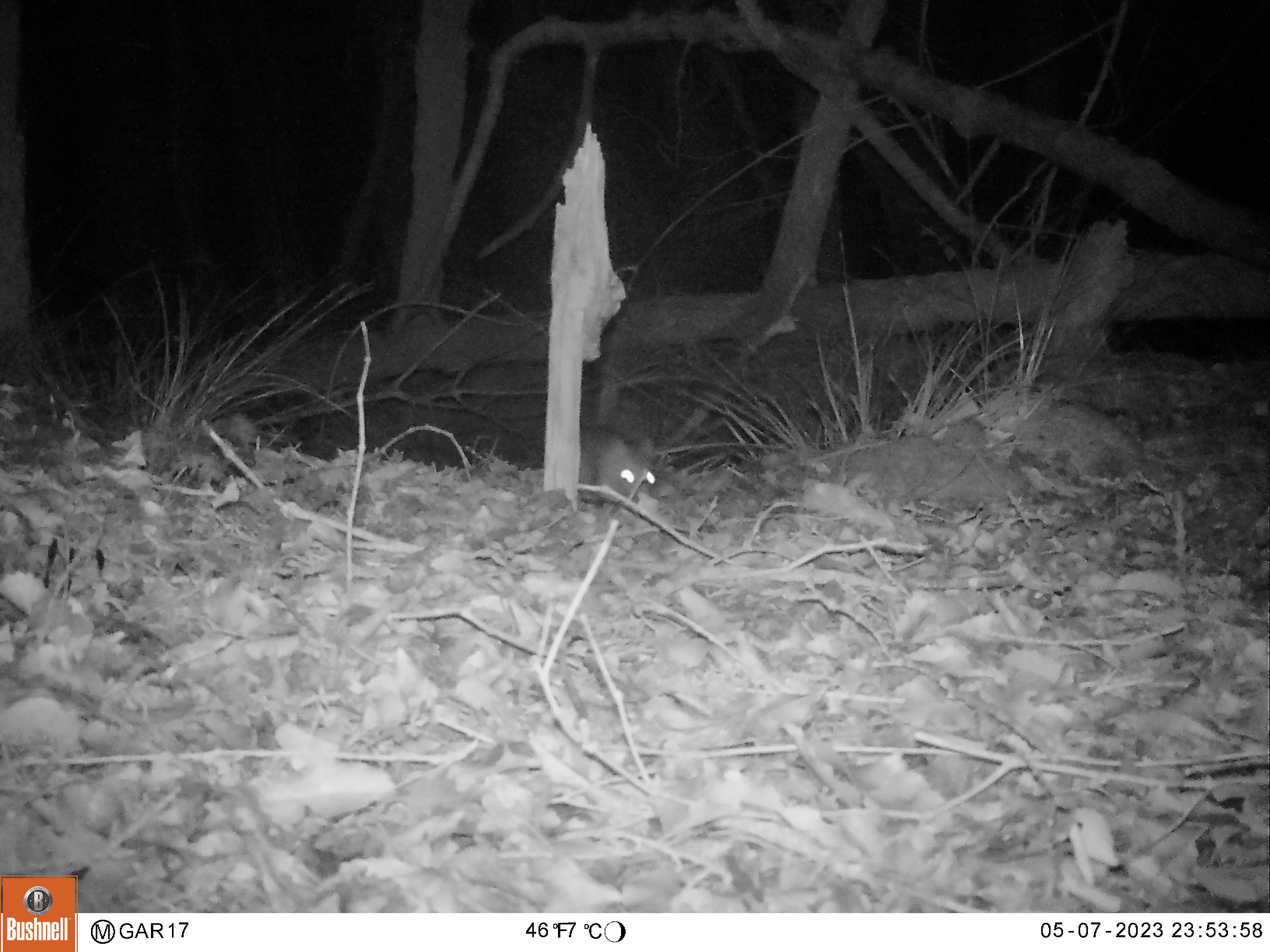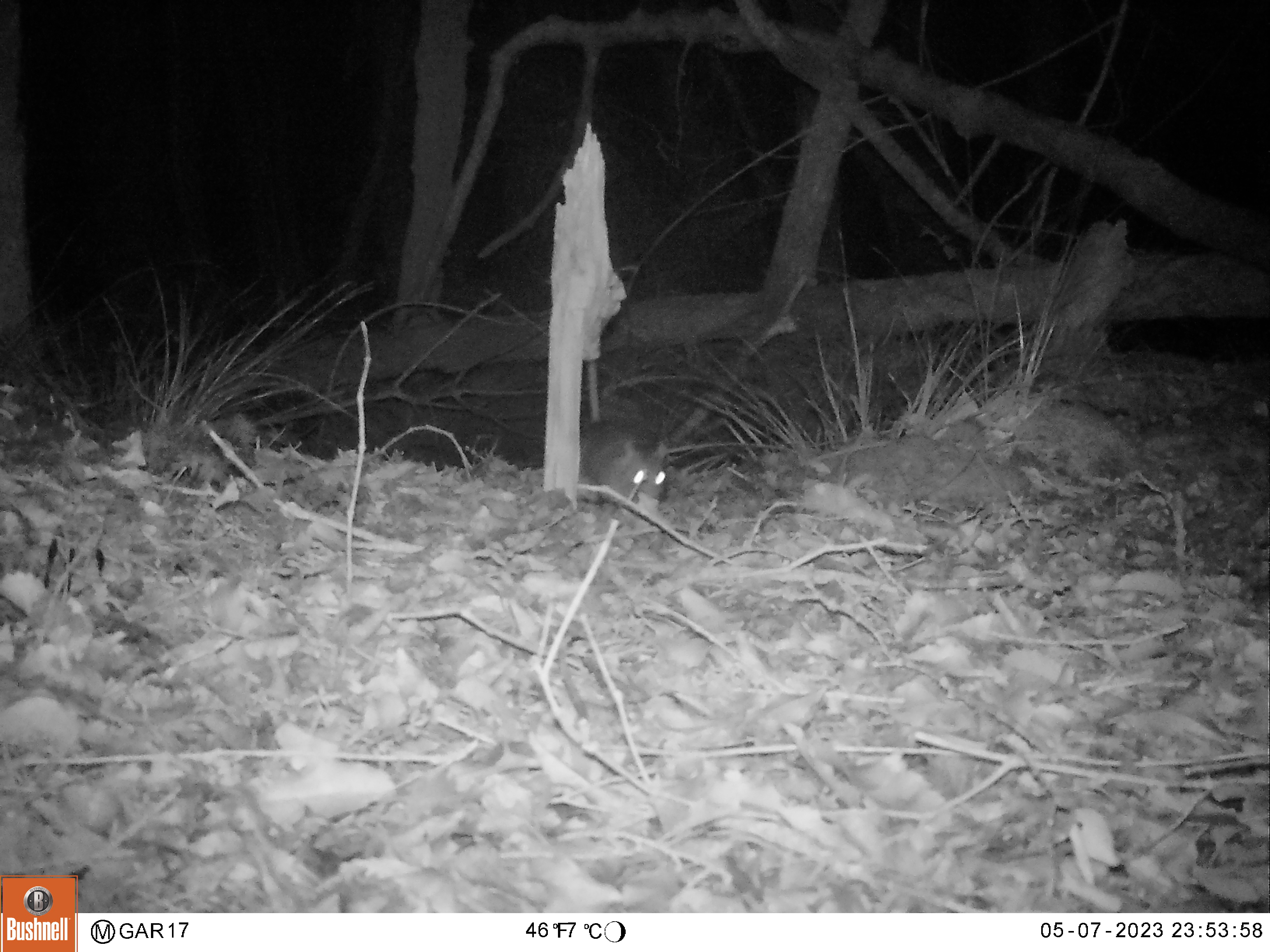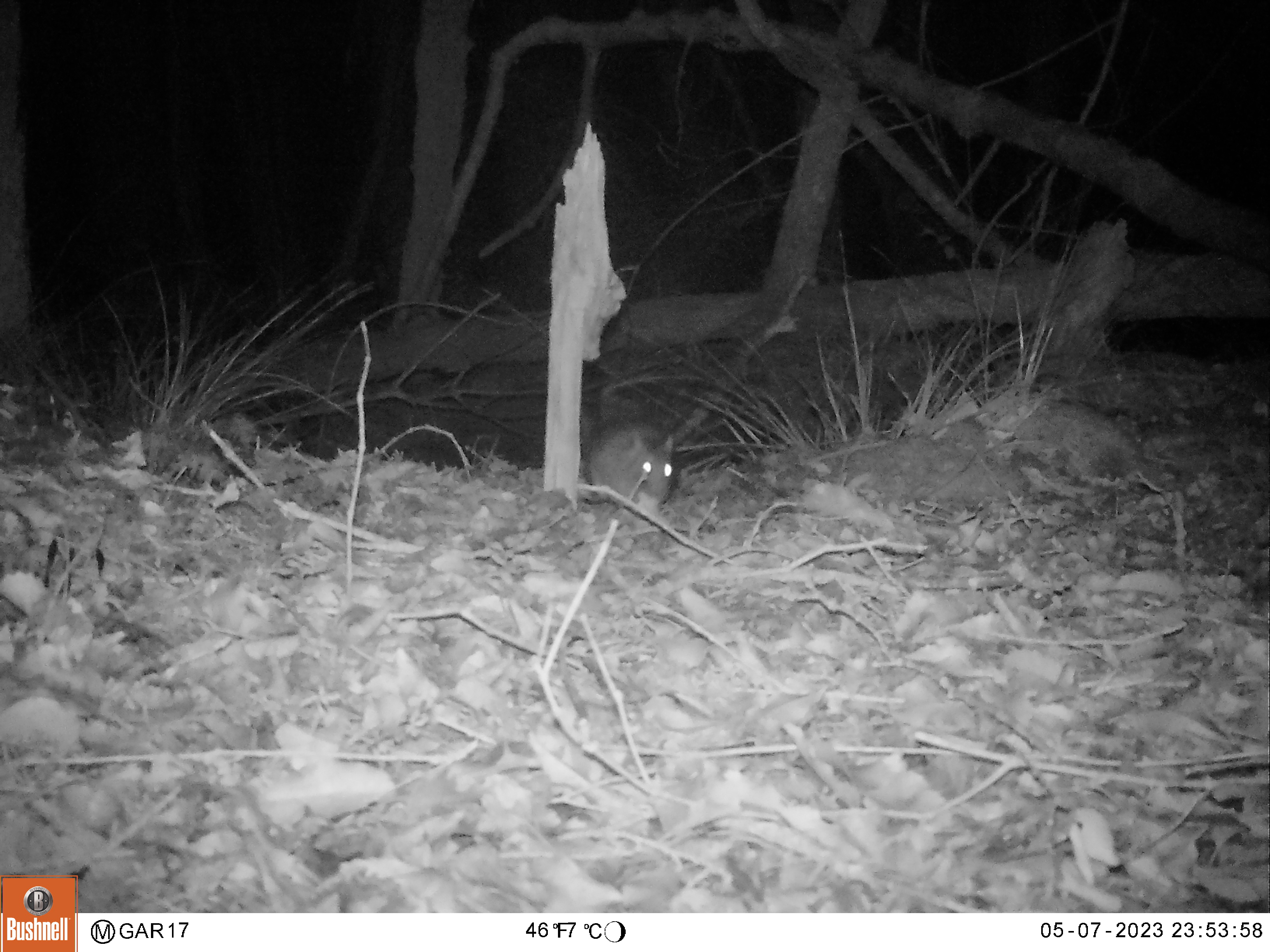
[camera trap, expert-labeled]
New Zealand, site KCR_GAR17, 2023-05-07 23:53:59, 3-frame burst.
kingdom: Animalia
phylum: Chordata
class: Mammalia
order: Rodentia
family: Muridae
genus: Rattus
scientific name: Rattus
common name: rat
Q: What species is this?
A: Rat (Rattus).